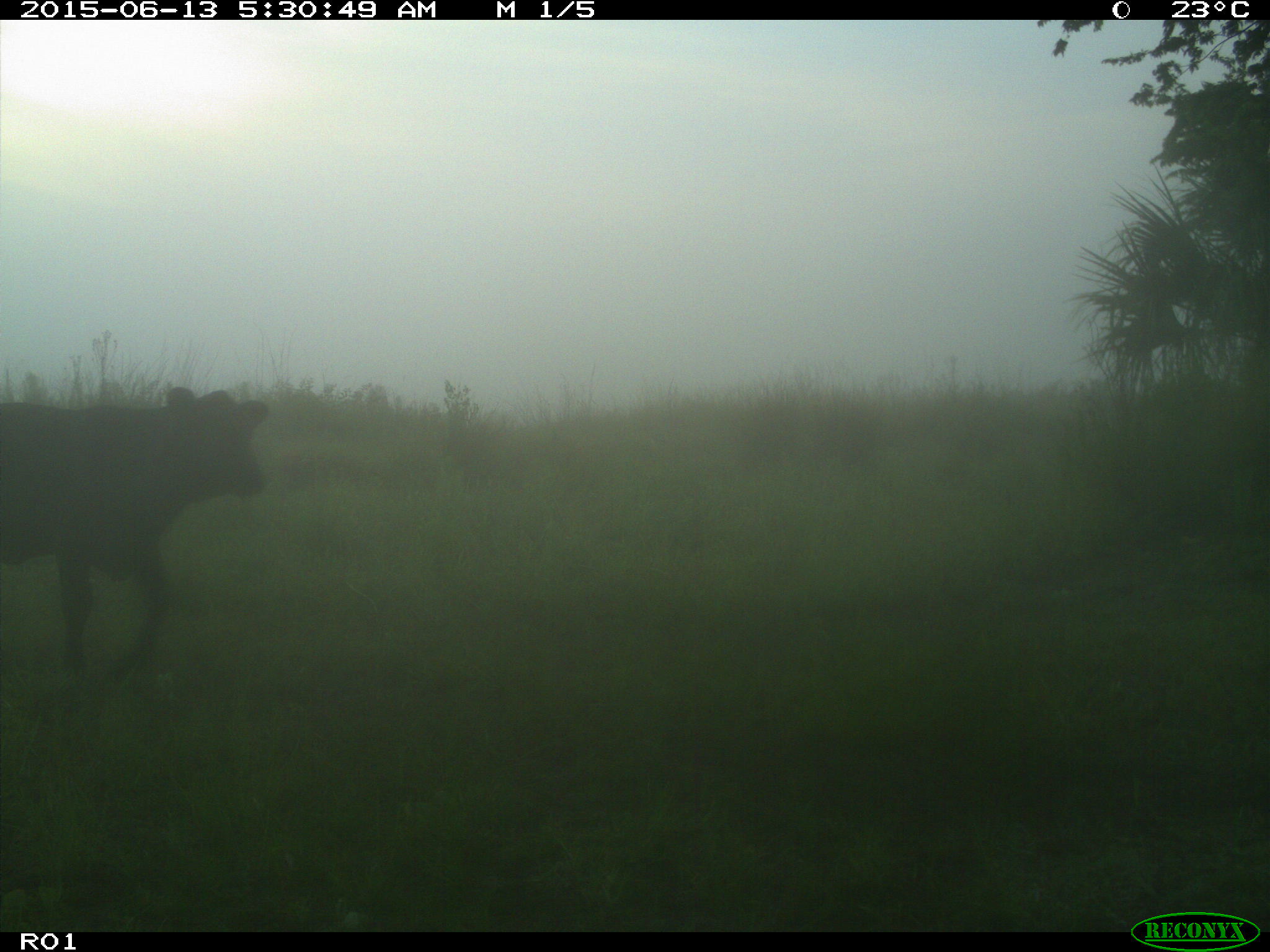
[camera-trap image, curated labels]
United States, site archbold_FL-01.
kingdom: Animalia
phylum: Chordata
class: Mammalia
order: Artiodactyla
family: Bovidae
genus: Bos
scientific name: Bos taurus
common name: domestic cow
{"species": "Bos taurus (domestic cow)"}